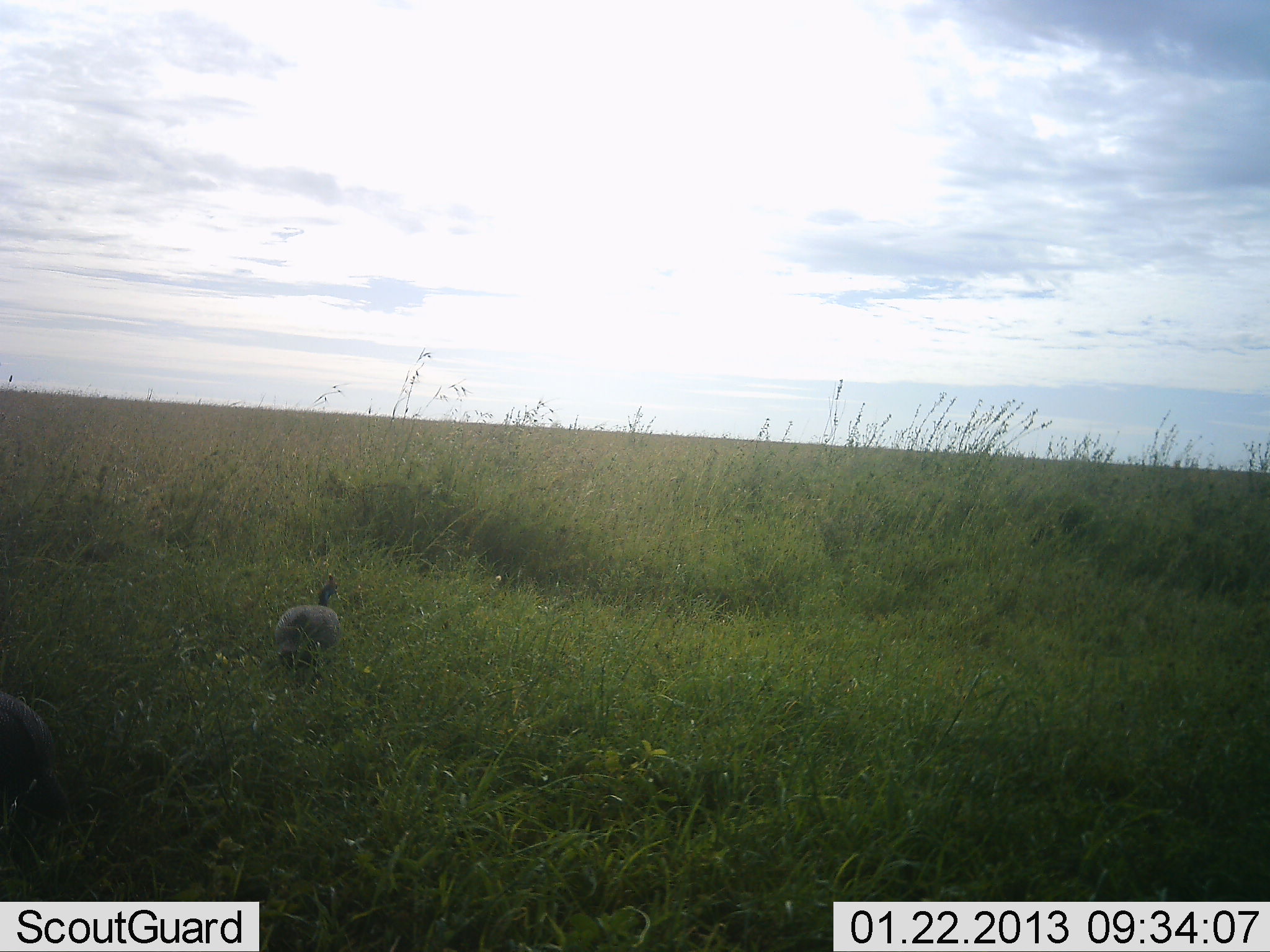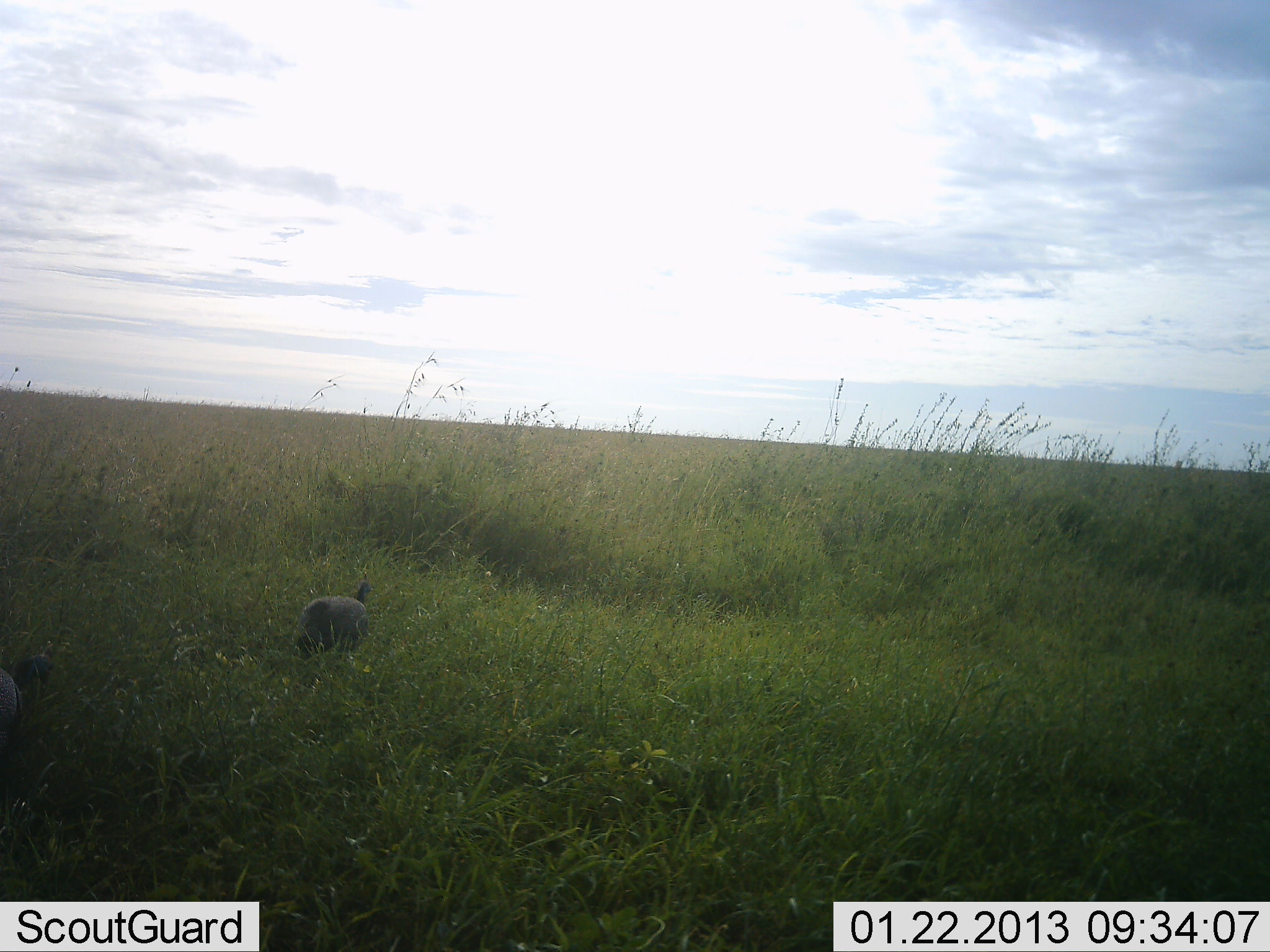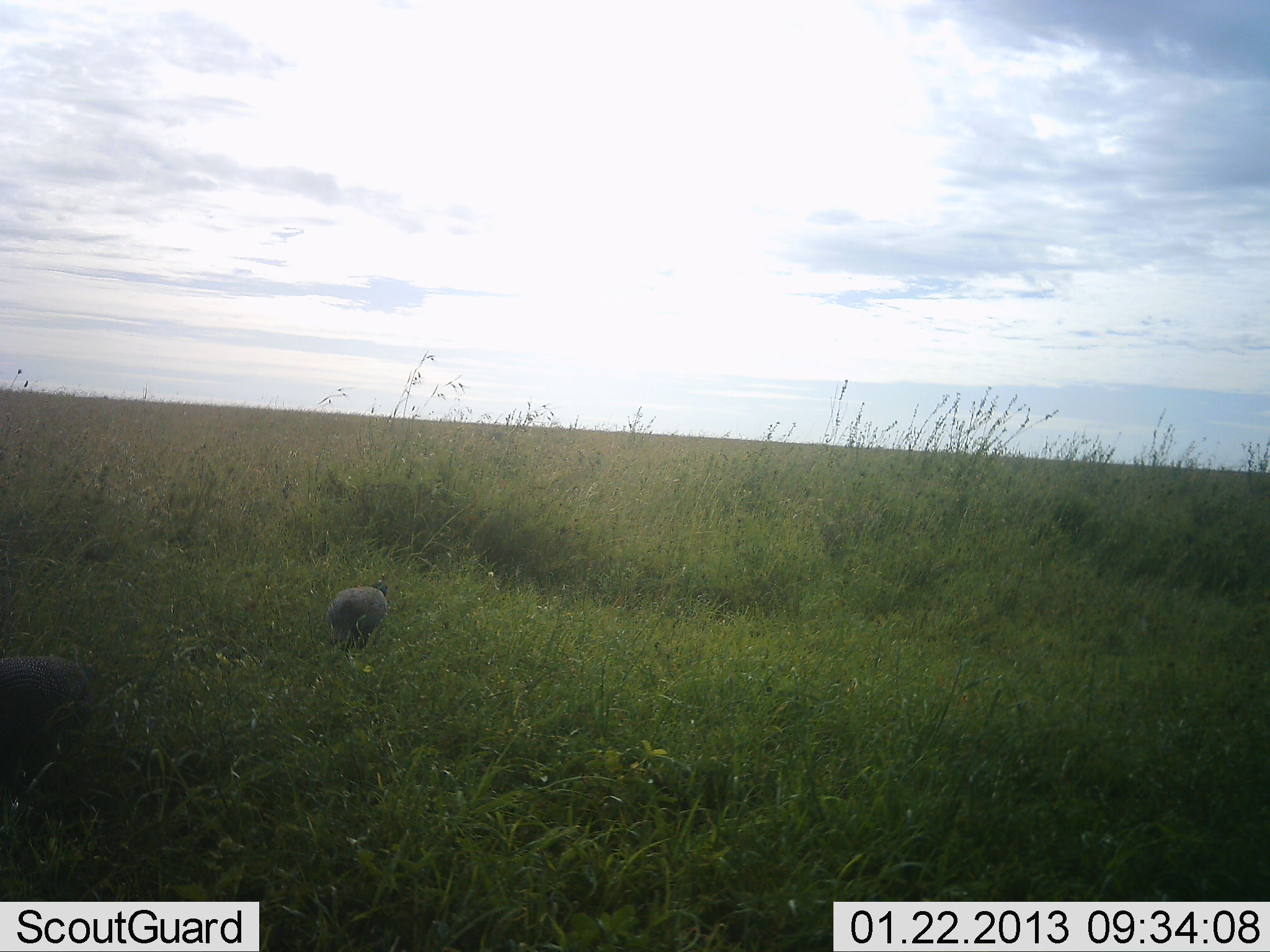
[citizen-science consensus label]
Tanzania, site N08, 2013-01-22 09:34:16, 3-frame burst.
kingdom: Animalia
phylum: Chordata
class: Aves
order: Galliformes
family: Numididae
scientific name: Numididae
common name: guinea fowl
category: guineafowl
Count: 2.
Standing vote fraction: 9%.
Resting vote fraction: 0%.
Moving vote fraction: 88%.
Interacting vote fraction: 0%.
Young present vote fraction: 0%.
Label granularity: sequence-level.